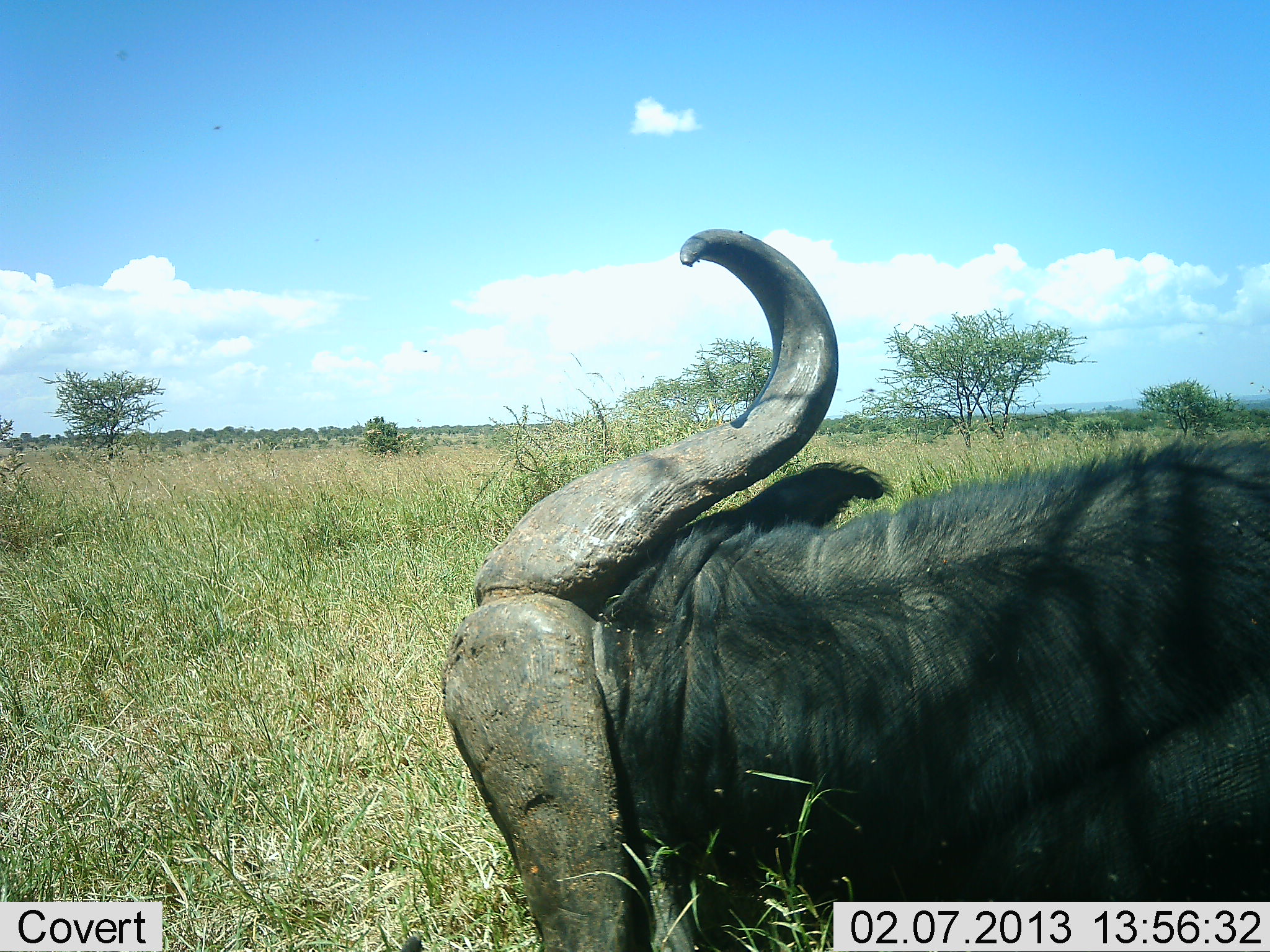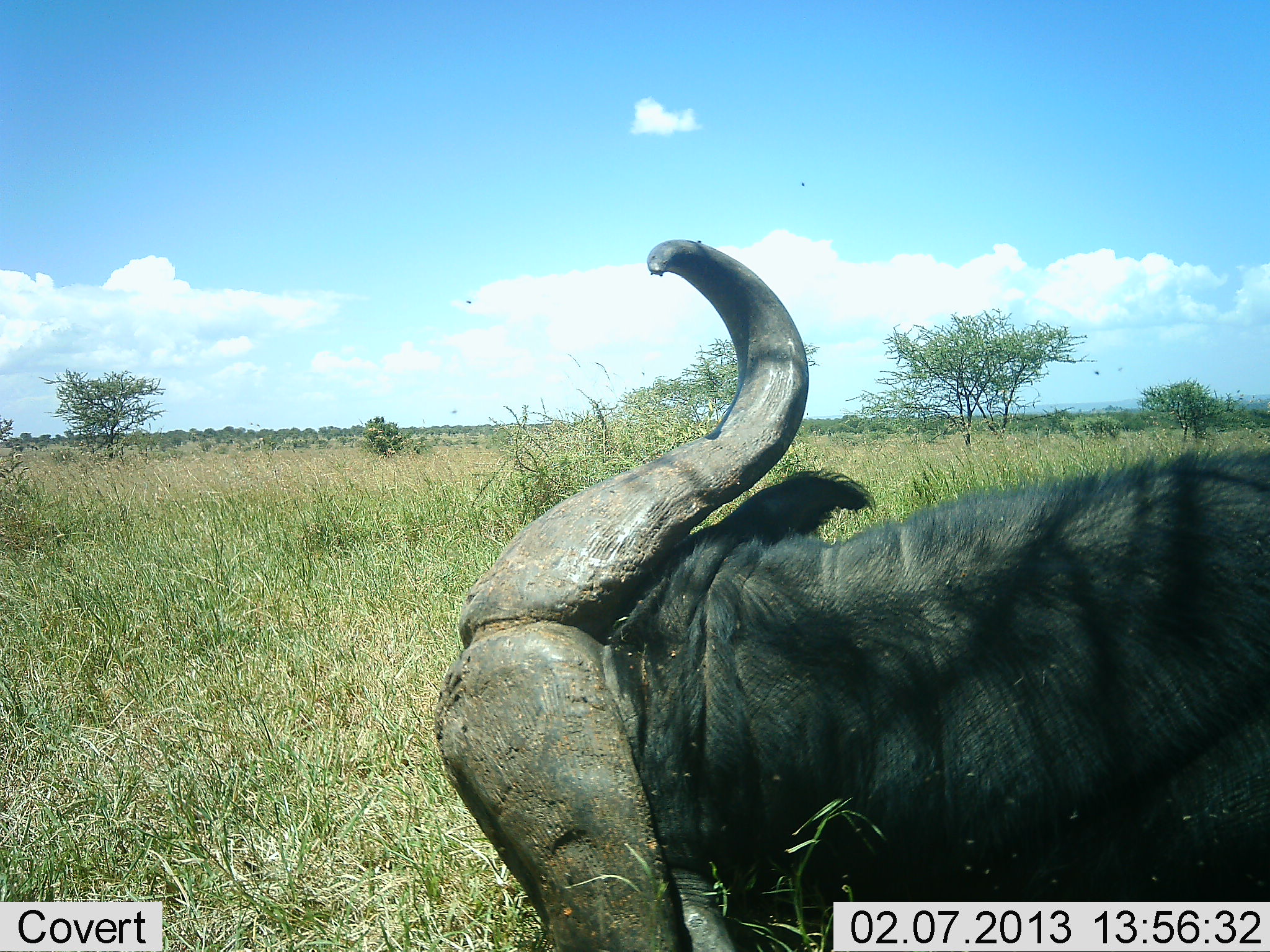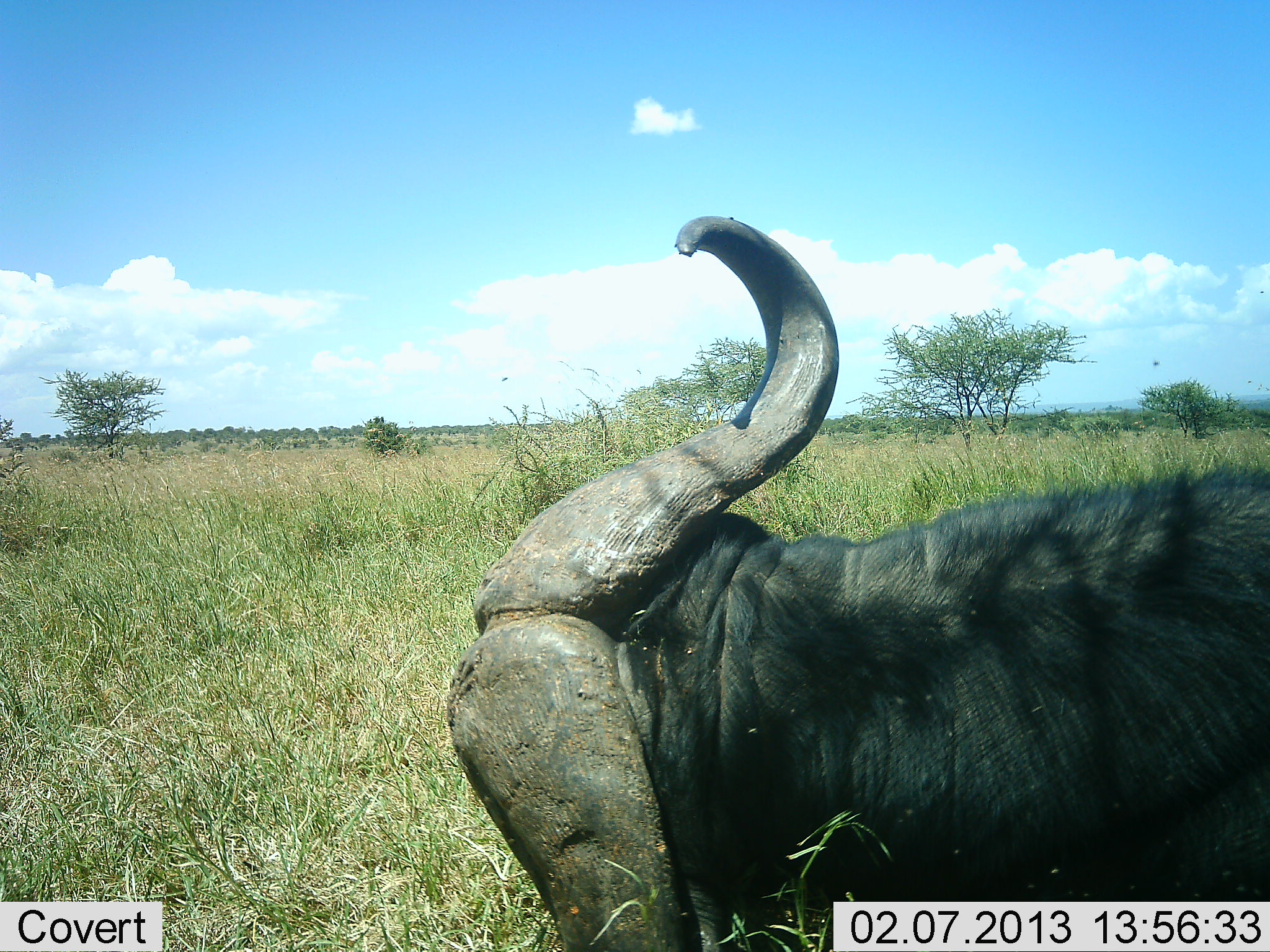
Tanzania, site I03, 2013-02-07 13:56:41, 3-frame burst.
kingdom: Animalia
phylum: Chordata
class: Mammalia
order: Artiodactyla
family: Bovidae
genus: Syncerus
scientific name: Syncerus caffer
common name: cape buffalo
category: buffalo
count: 1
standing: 7%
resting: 67%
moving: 20%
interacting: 7%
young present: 0%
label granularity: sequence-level